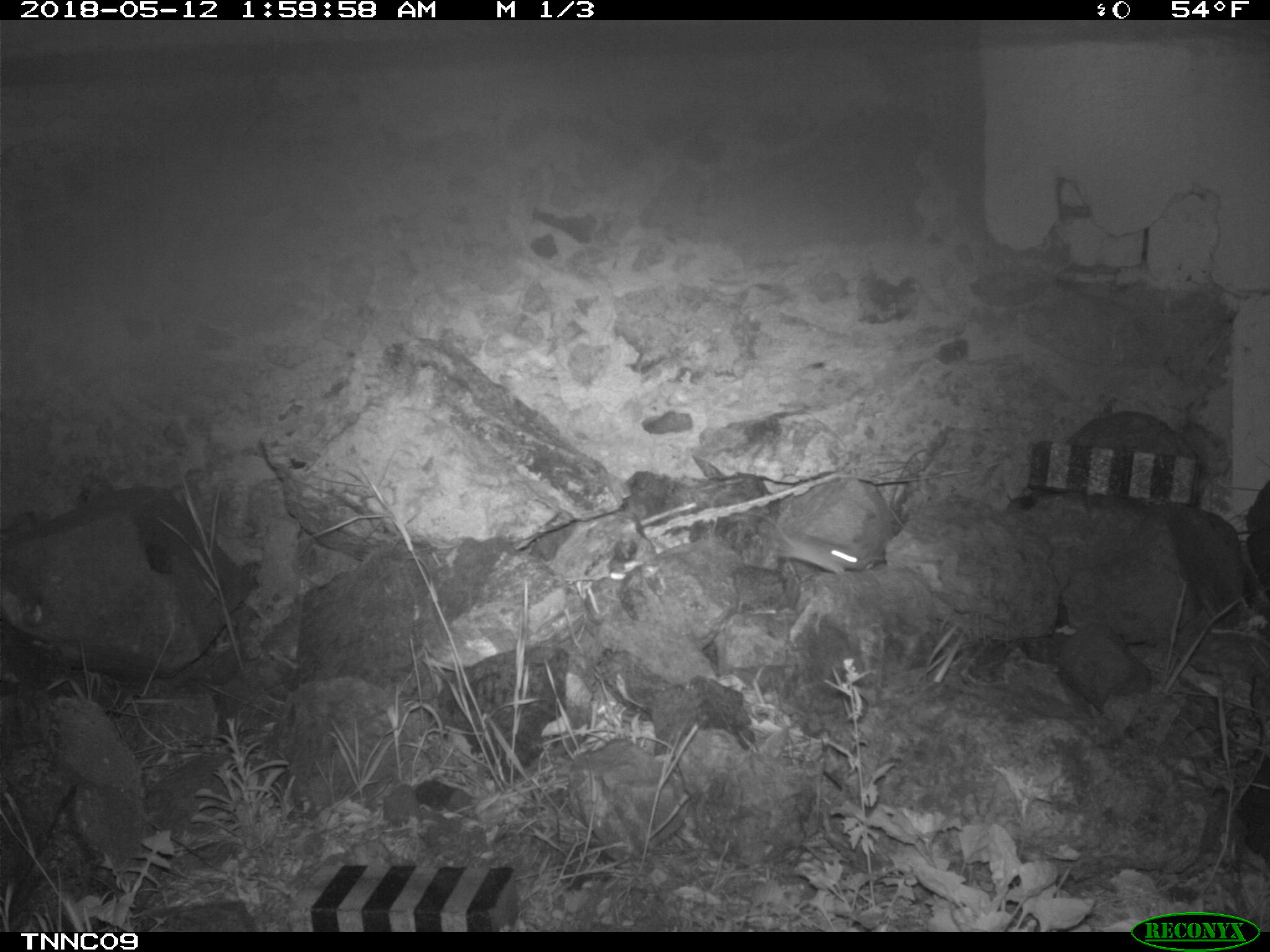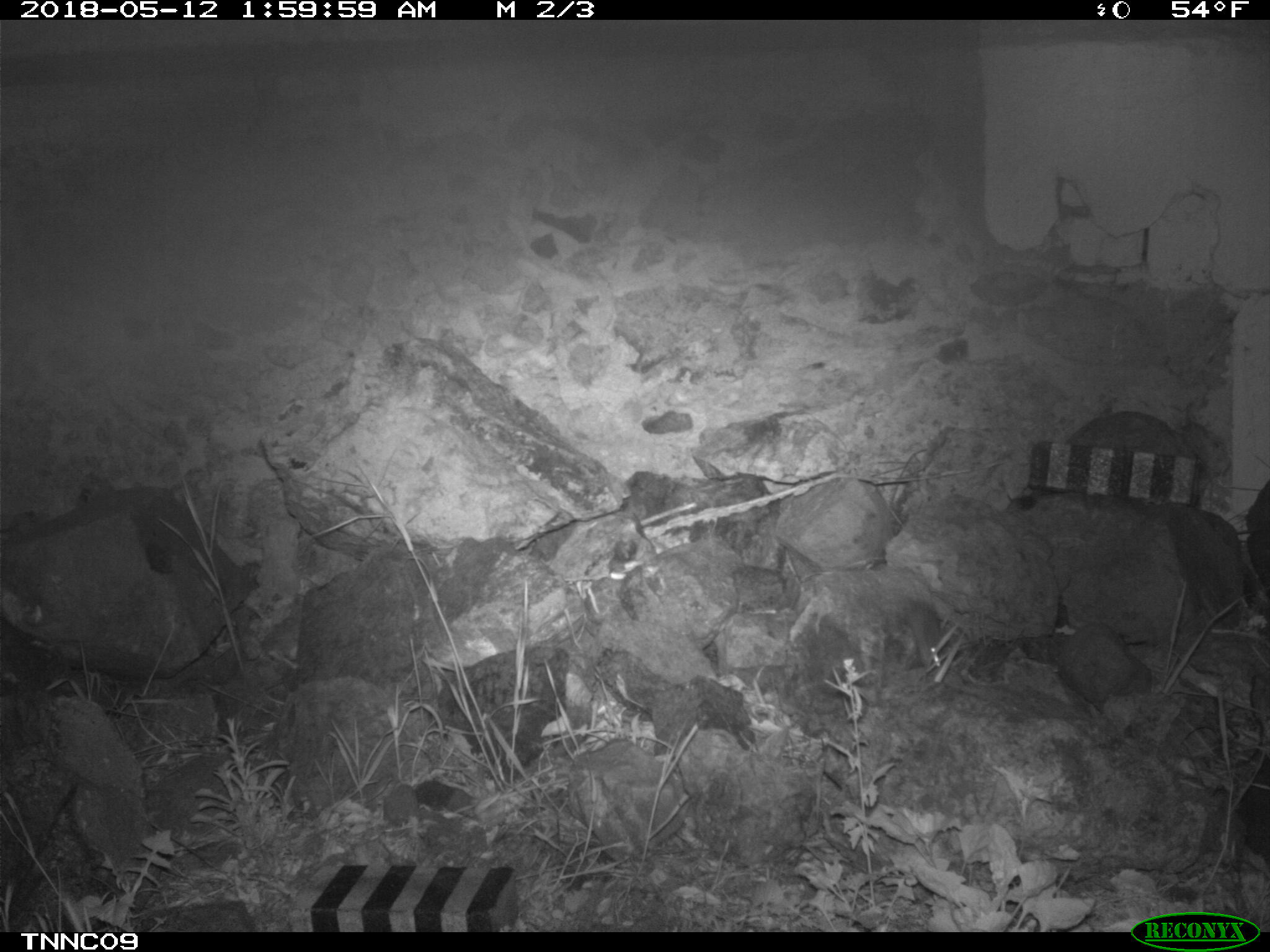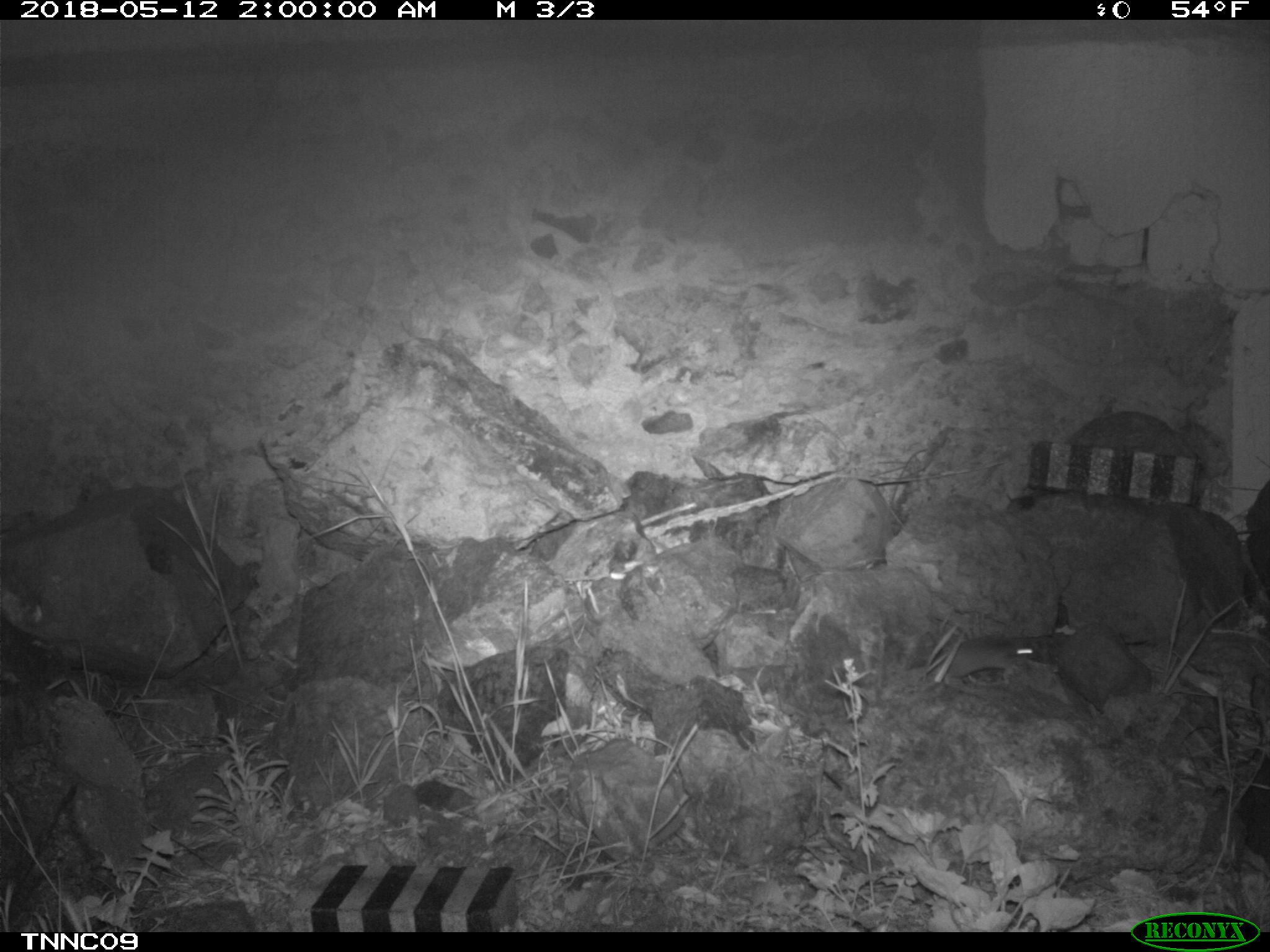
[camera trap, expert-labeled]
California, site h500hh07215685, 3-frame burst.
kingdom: Animalia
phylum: Chordata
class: Mammalia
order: Rodentia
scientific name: Rodentia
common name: rodent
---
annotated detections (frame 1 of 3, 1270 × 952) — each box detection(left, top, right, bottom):
rodent: detection(778, 499, 869, 576)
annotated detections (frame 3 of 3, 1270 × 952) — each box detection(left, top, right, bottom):
rodent: detection(912, 628, 1036, 685)